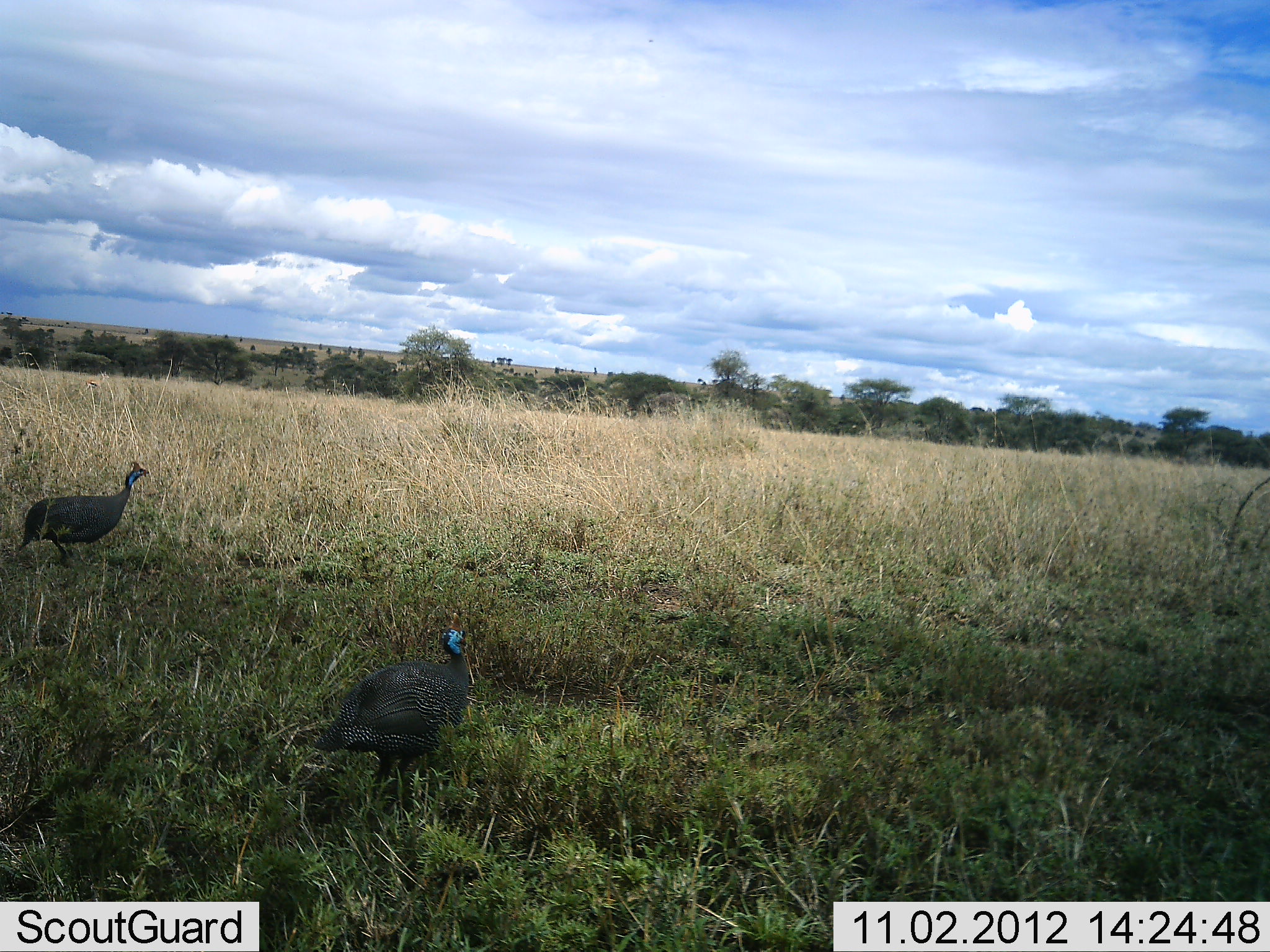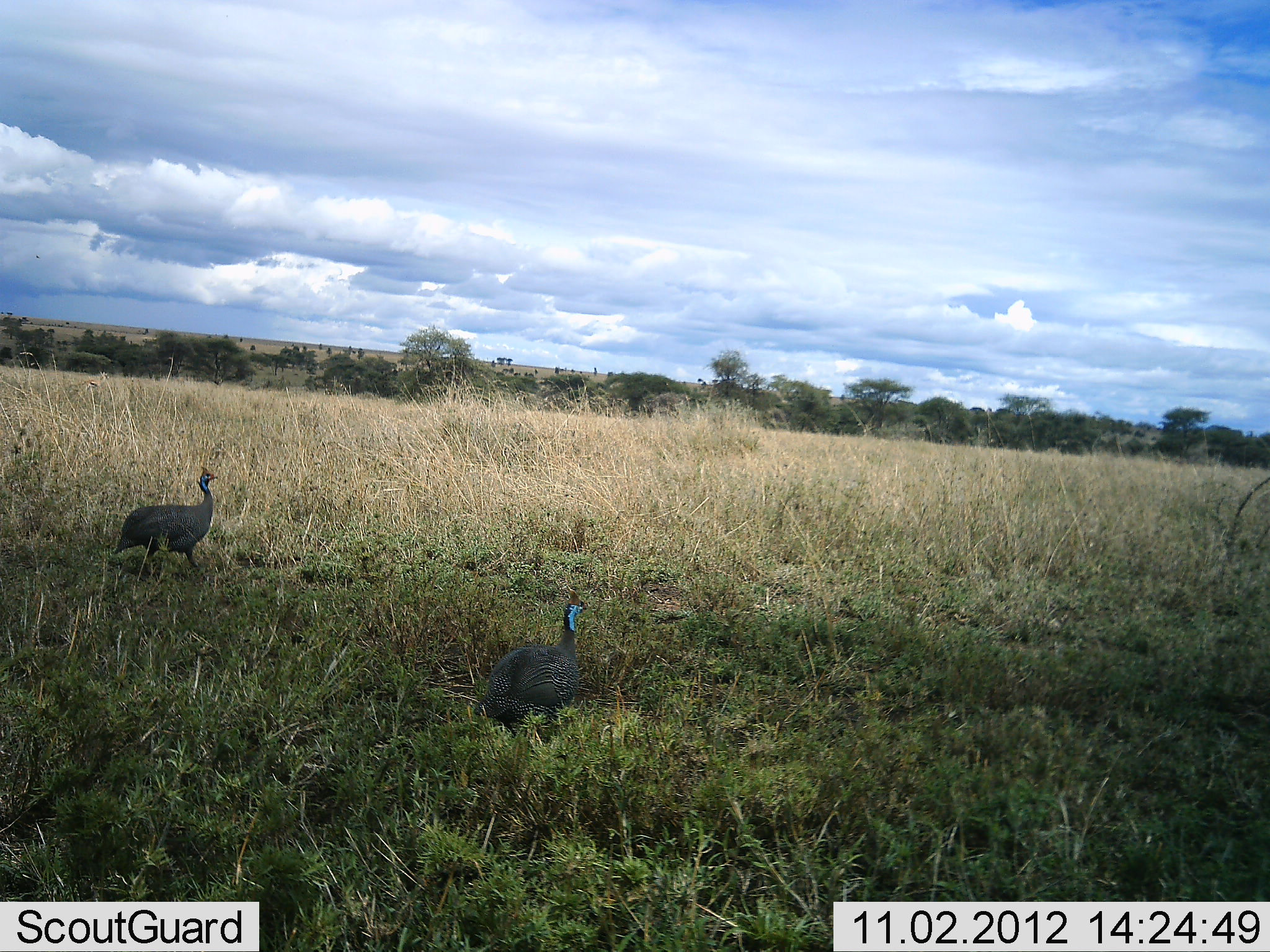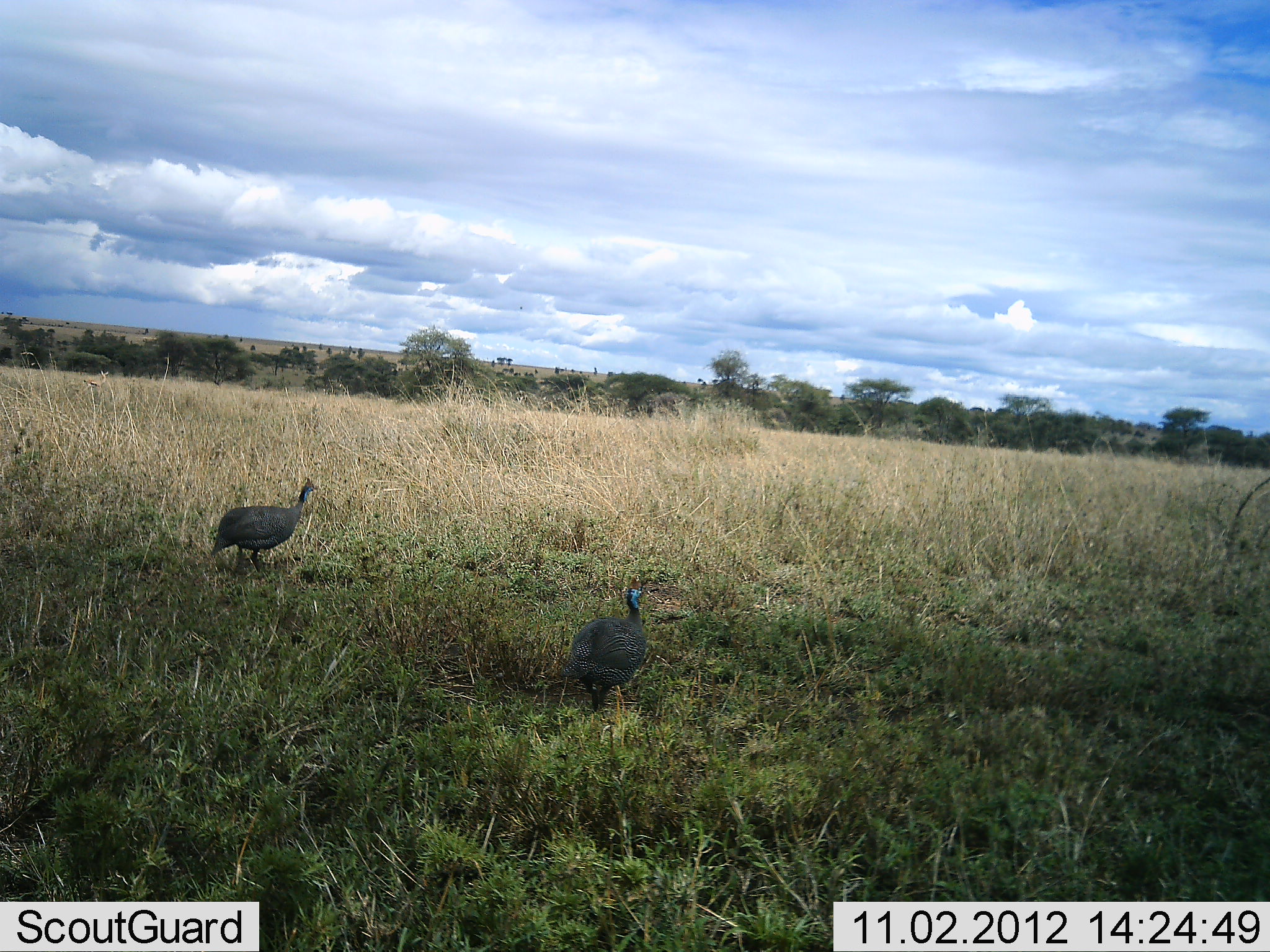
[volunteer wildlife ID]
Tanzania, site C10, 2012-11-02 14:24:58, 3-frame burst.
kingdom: Animalia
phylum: Chordata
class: Aves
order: Galliformes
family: Numididae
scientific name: Numididae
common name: guinea fowl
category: guineafowl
Guineafowl (guinea fowl) (Numididae), count 2. Behavior (volunteer vote fractions): standing 0%, resting 0%, moving 100%, interacting 0%. Young present (vote fraction): 0%. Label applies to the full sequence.